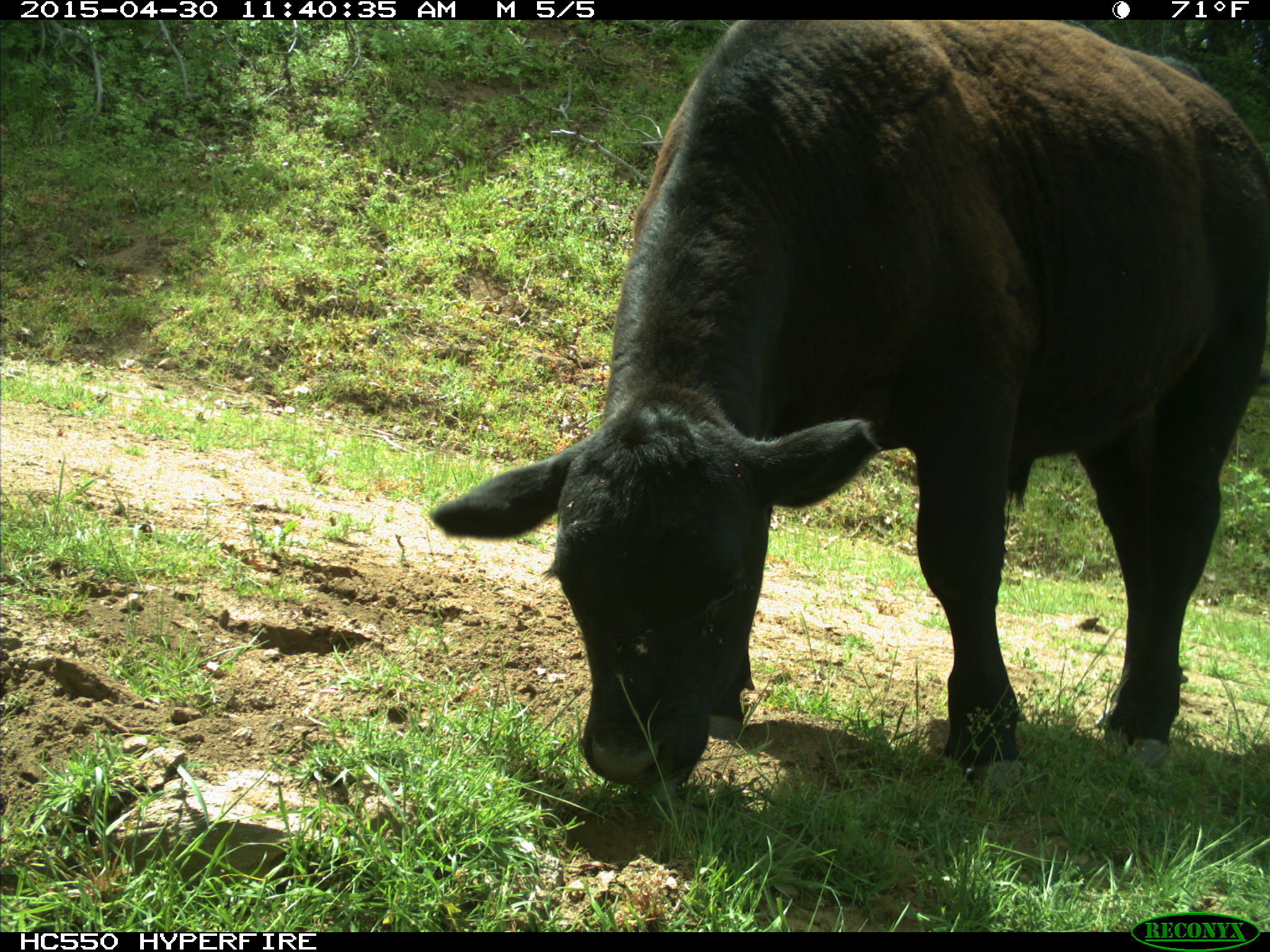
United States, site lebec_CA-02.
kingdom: Animalia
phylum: Chordata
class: Mammalia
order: Artiodactyla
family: Bovidae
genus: Bos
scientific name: Bos taurus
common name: domestic cow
Bos taurus (domestic cow).